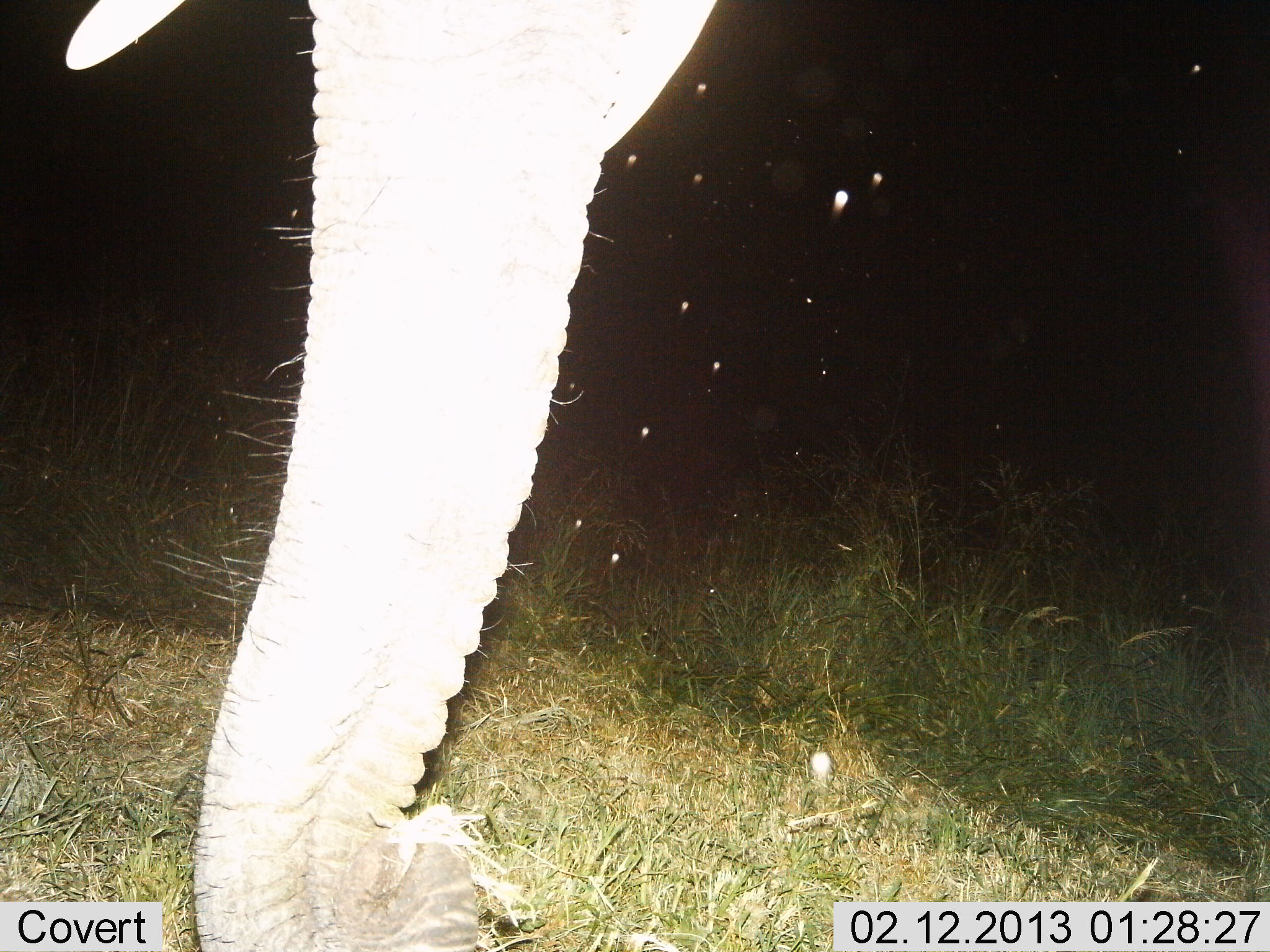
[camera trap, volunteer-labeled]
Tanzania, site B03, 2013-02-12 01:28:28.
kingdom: Animalia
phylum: Chordata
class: Mammalia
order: Proboscidea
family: Elephantidae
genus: Loxodonta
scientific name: Loxodonta africana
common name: african bush elephant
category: elephant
Elephant (african bush elephant) (Loxodonta africana), count 1. Behavior (volunteer vote fractions): standing 75%, resting 0%, moving 6%, interacting 3%. Young present (vote fraction): 0%. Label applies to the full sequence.